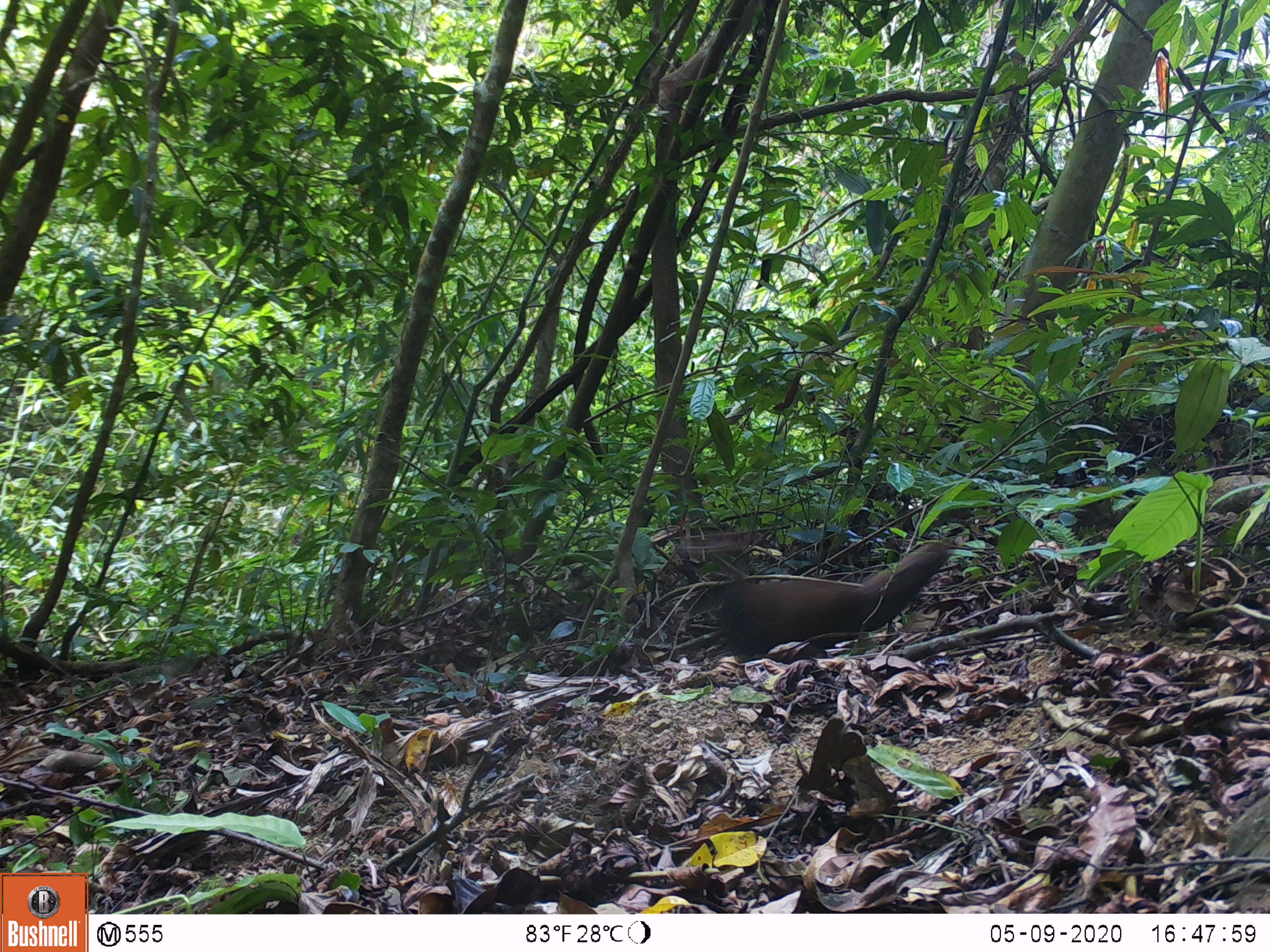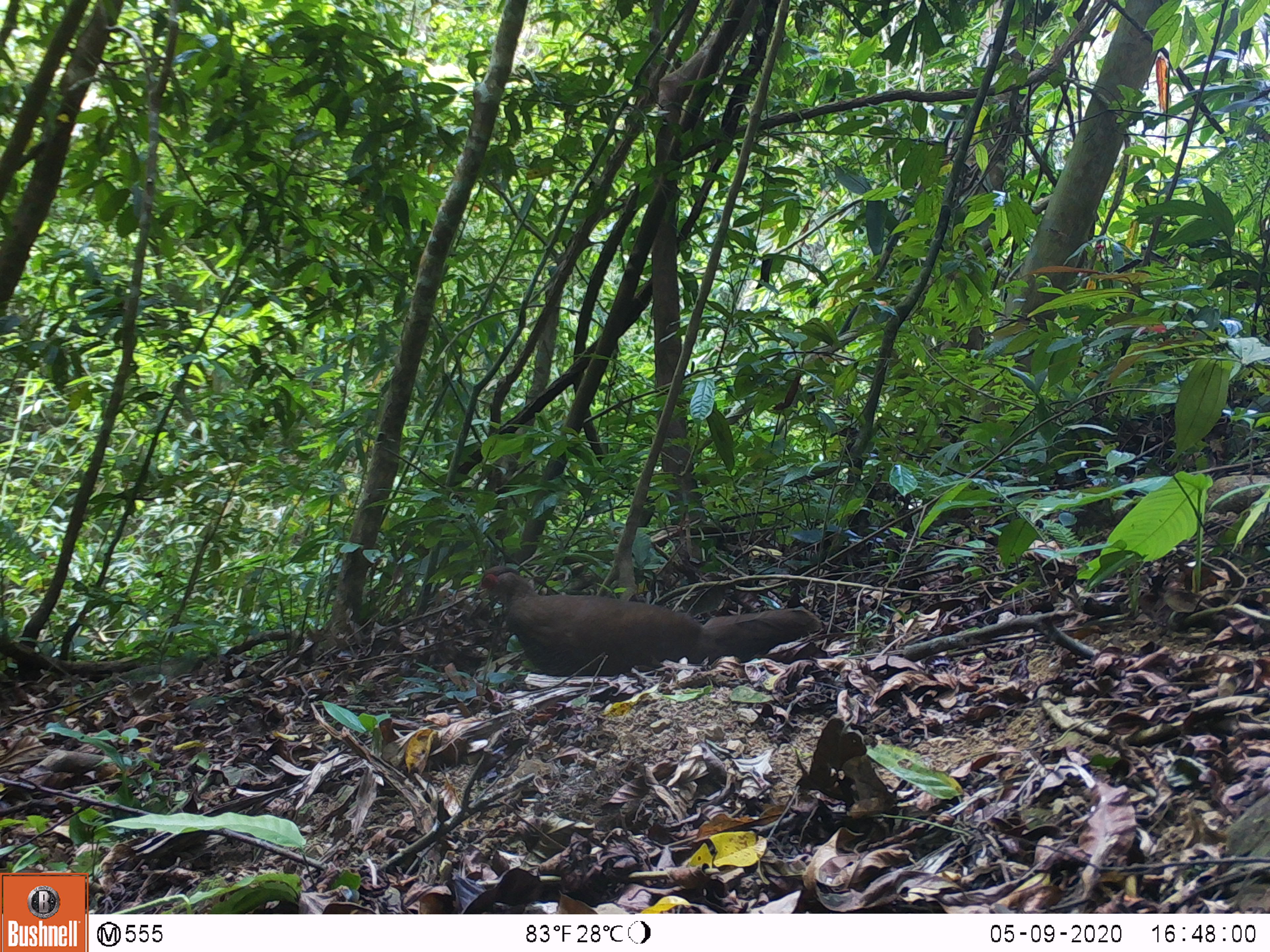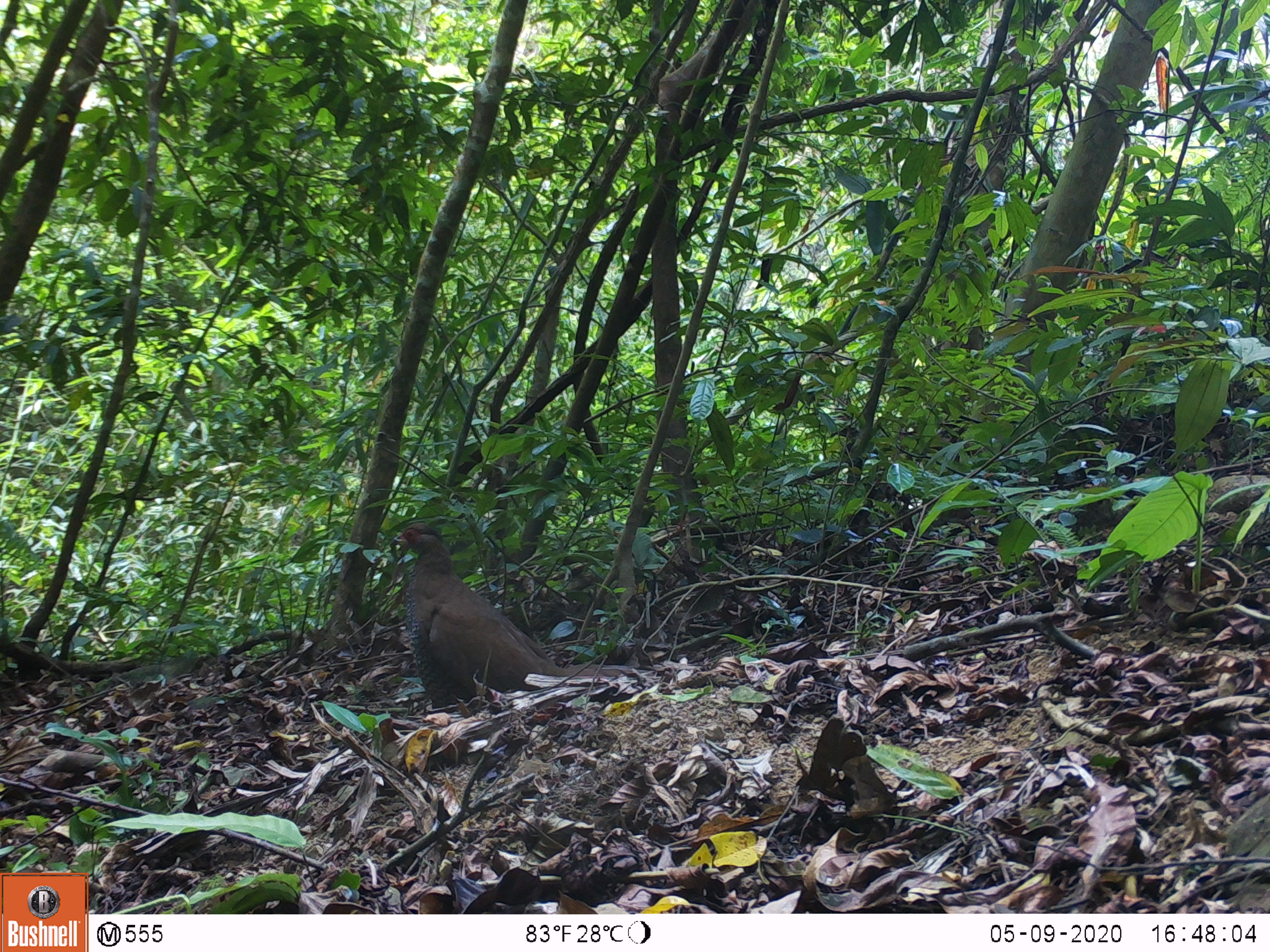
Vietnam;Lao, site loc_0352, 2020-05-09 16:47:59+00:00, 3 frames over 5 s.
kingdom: Animalia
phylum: Chordata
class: Aves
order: Galliformes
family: Phasianidae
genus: Lophura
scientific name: Lophura nycthemera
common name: silver pheasant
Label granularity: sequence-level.